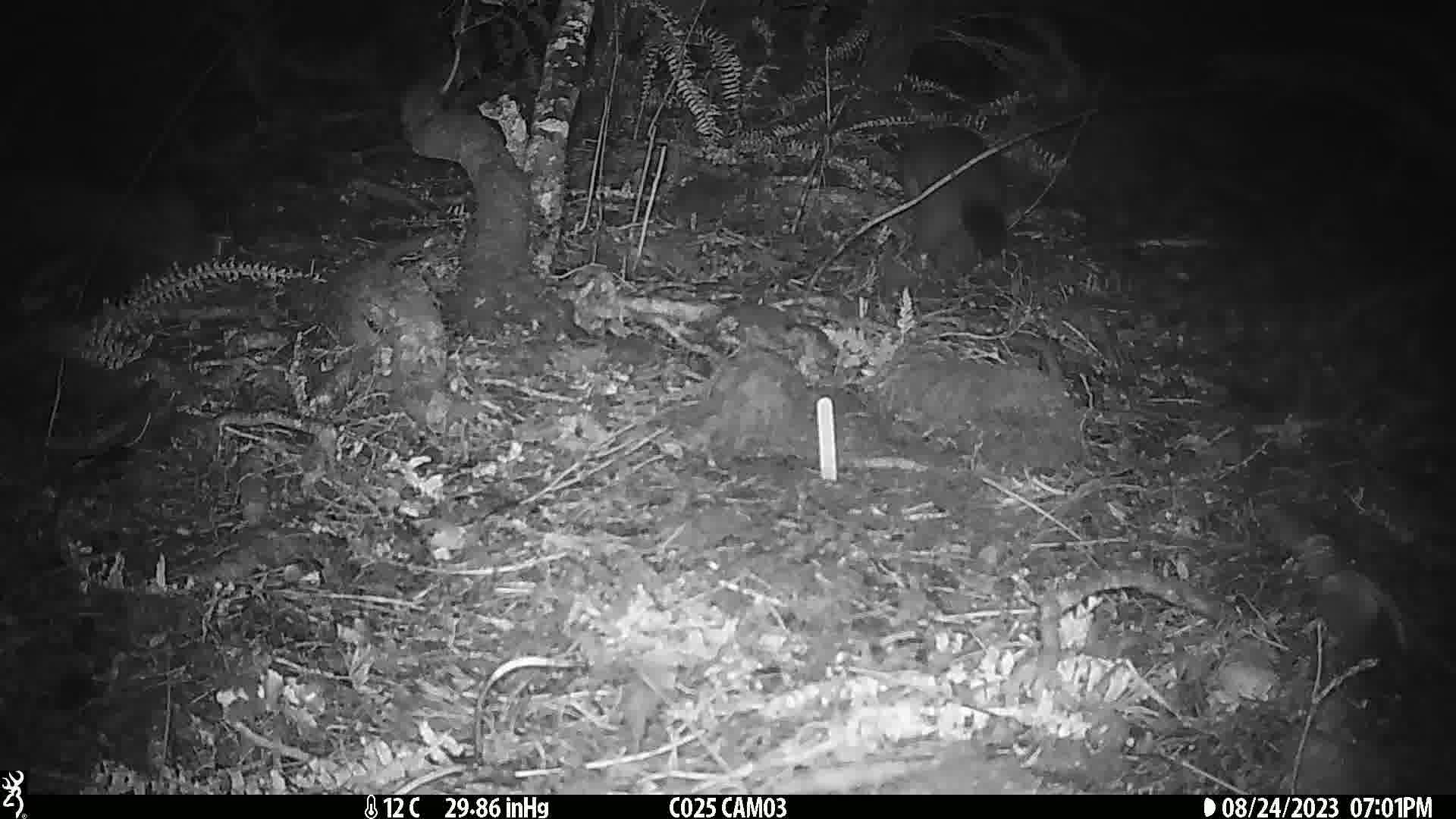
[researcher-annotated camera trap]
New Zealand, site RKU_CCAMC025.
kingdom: Animalia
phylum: Chordata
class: Mammalia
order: Diprotodontia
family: Phalangeridae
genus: Trichosurus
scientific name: Trichosurus vulpecula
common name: common brushtail possum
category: possum